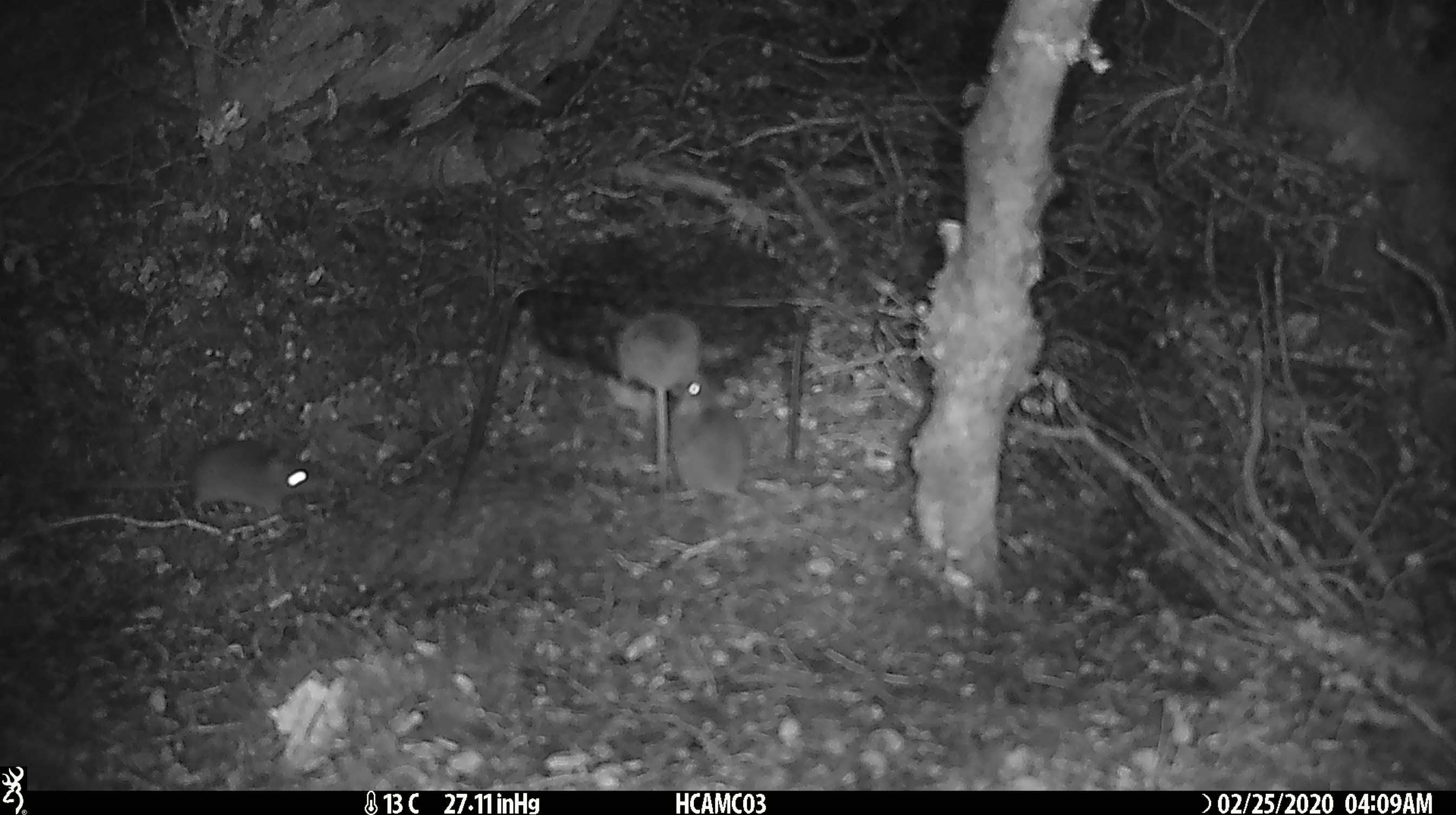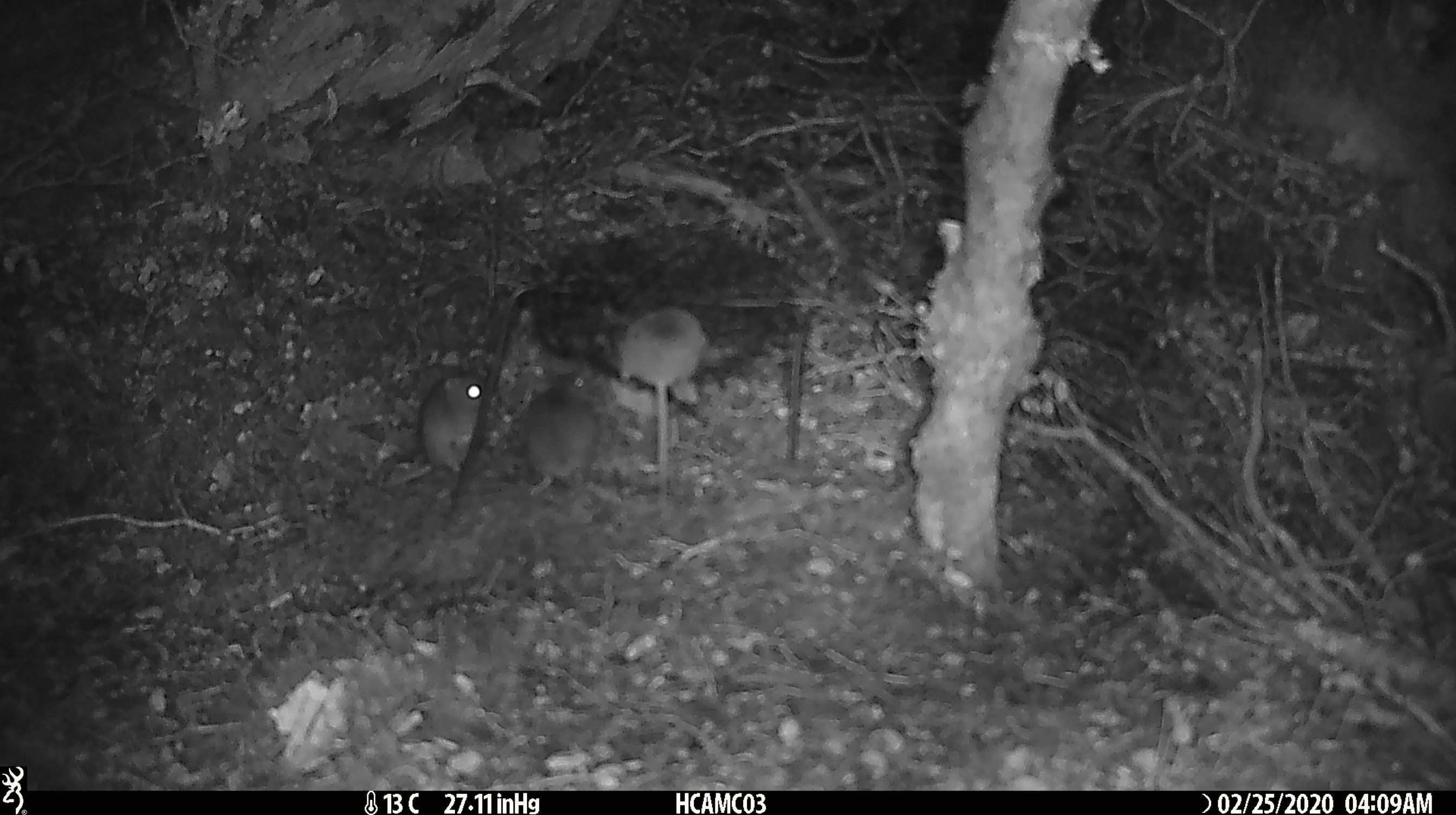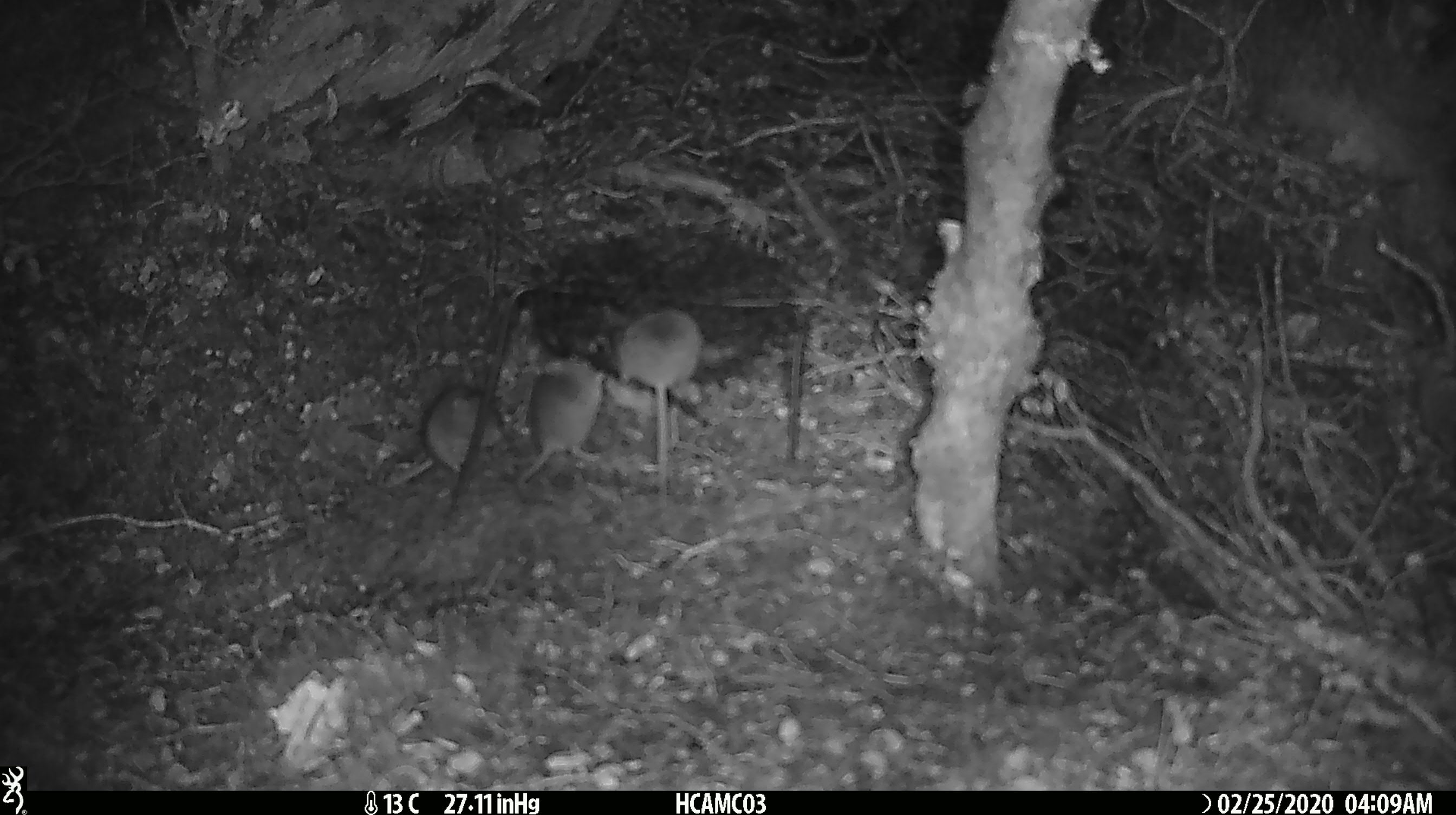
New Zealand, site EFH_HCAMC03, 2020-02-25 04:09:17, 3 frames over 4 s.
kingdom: Animalia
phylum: Chordata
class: Mammalia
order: Rodentia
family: Muridae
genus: Mus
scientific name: Mus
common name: mouse